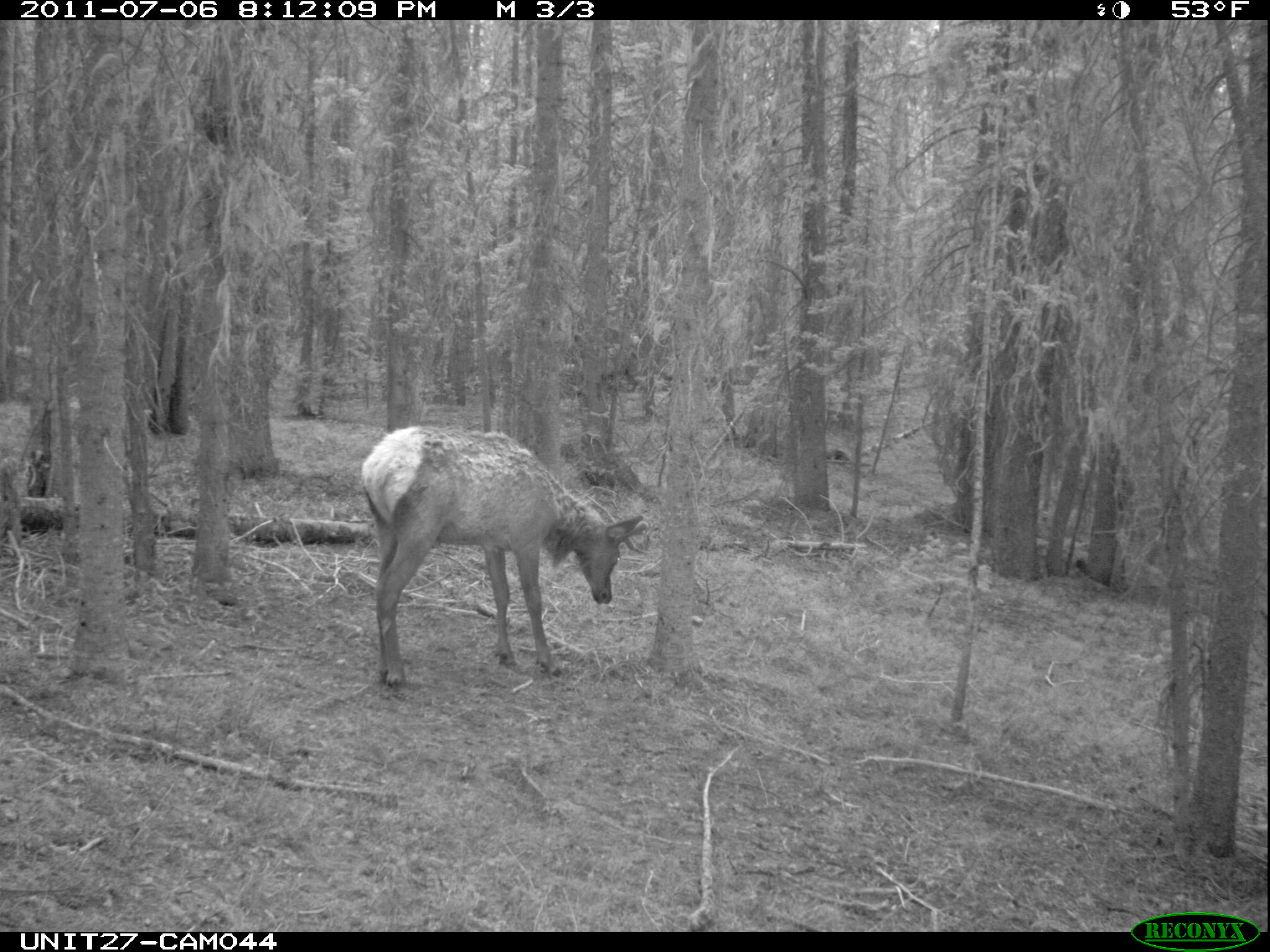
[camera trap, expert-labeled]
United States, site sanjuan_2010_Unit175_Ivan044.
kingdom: Animalia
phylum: Chordata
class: Mammalia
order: Artiodactyla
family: Cervidae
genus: Cervus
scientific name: Cervus elaphus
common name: red deer